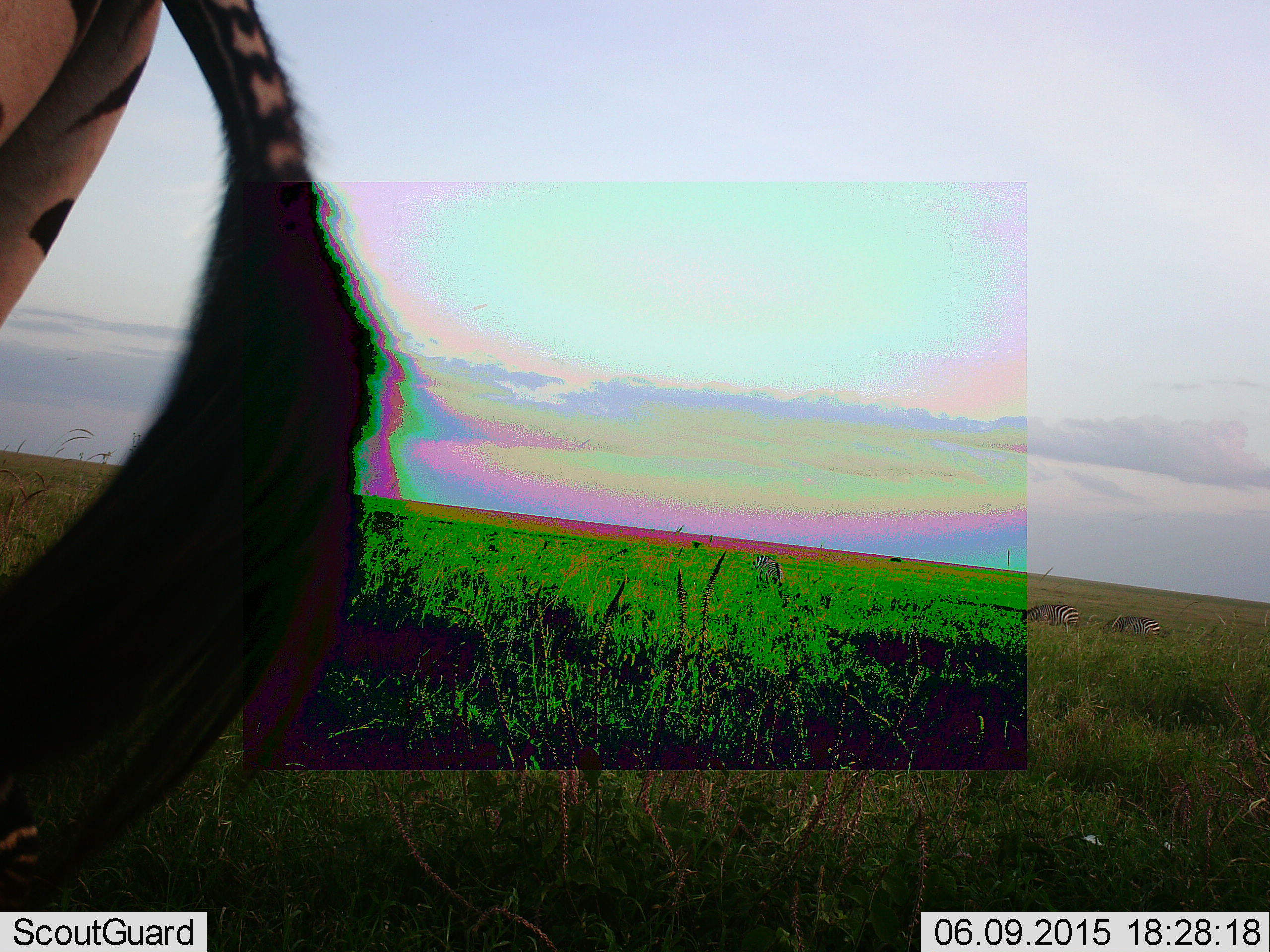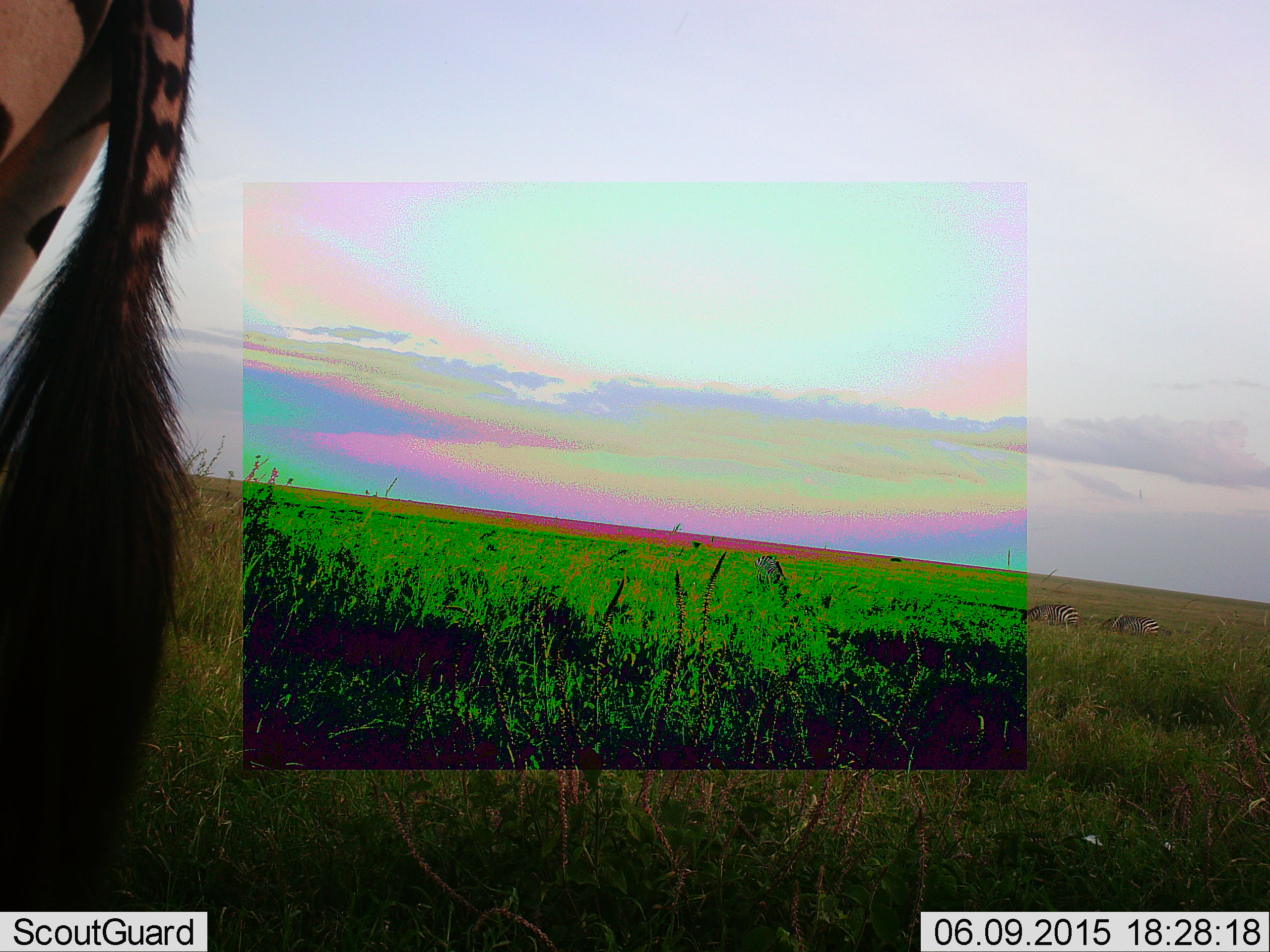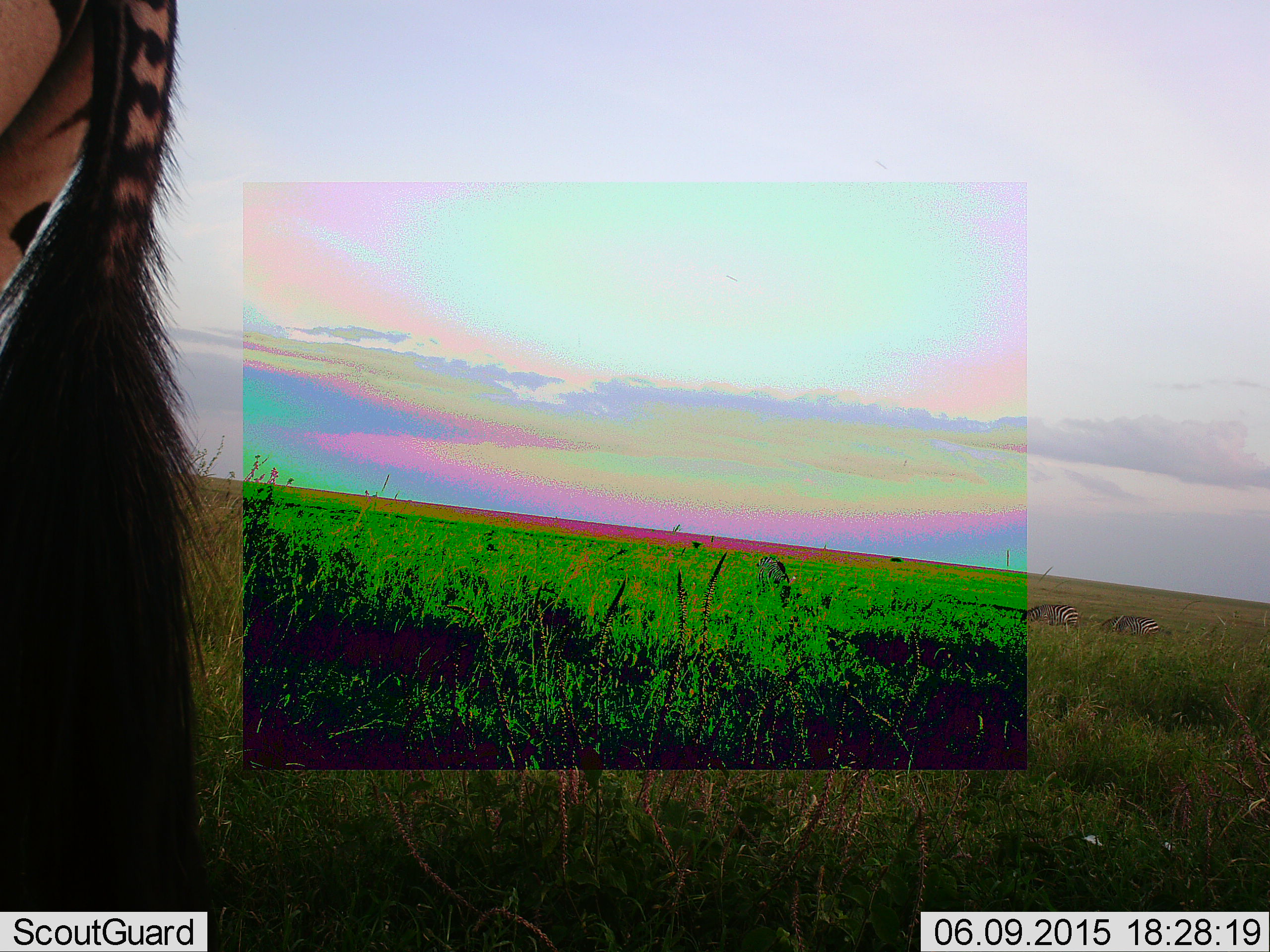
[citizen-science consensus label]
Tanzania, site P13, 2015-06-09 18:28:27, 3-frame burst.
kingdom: Animalia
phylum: Chordata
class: Mammalia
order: Perissodactyla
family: Equidae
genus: Equus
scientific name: Equus quagga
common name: plains zebra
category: zebra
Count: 1.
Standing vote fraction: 100%.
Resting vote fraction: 0%.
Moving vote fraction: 0%.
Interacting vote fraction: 0%.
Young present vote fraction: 0%.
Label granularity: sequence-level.